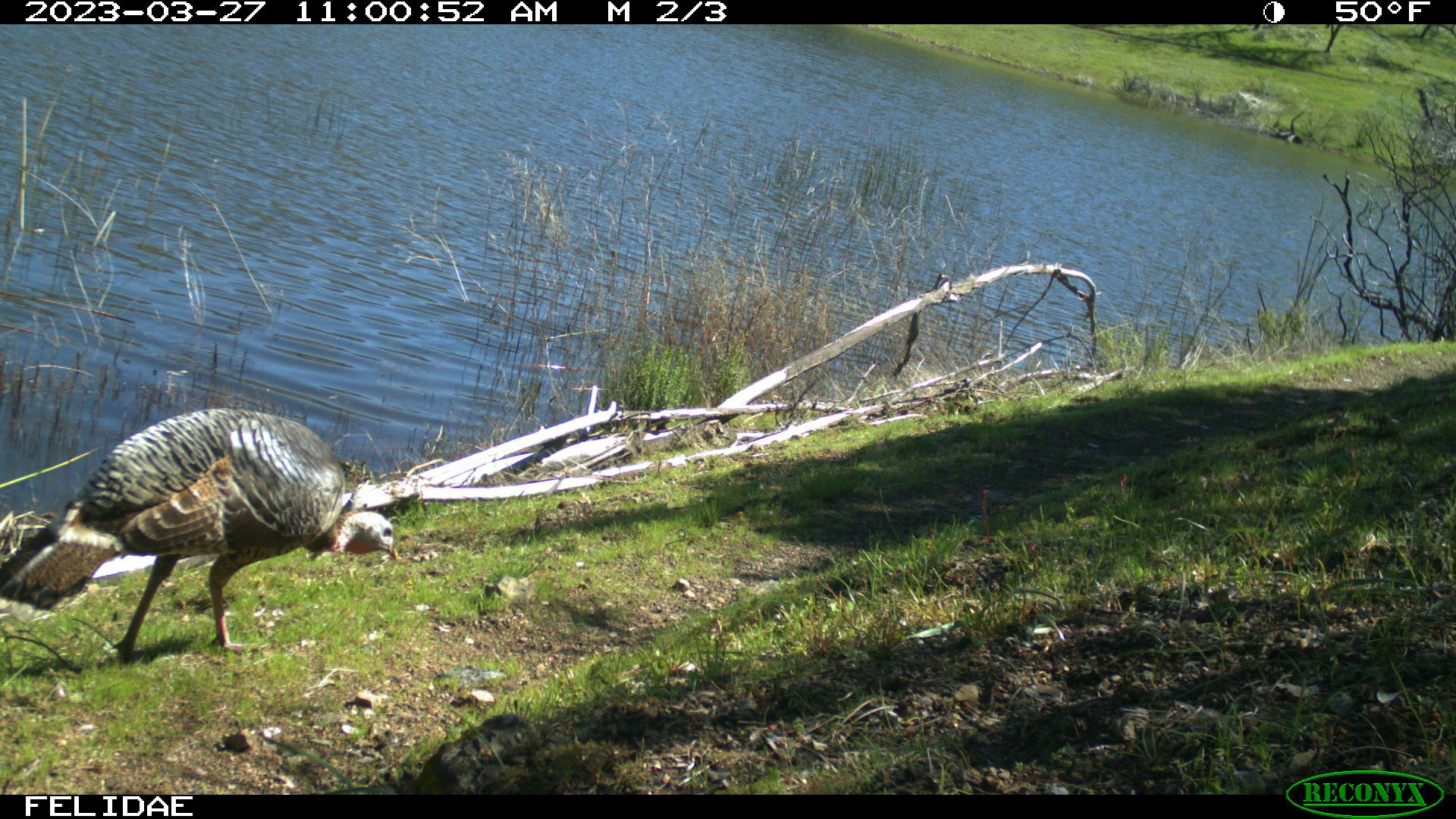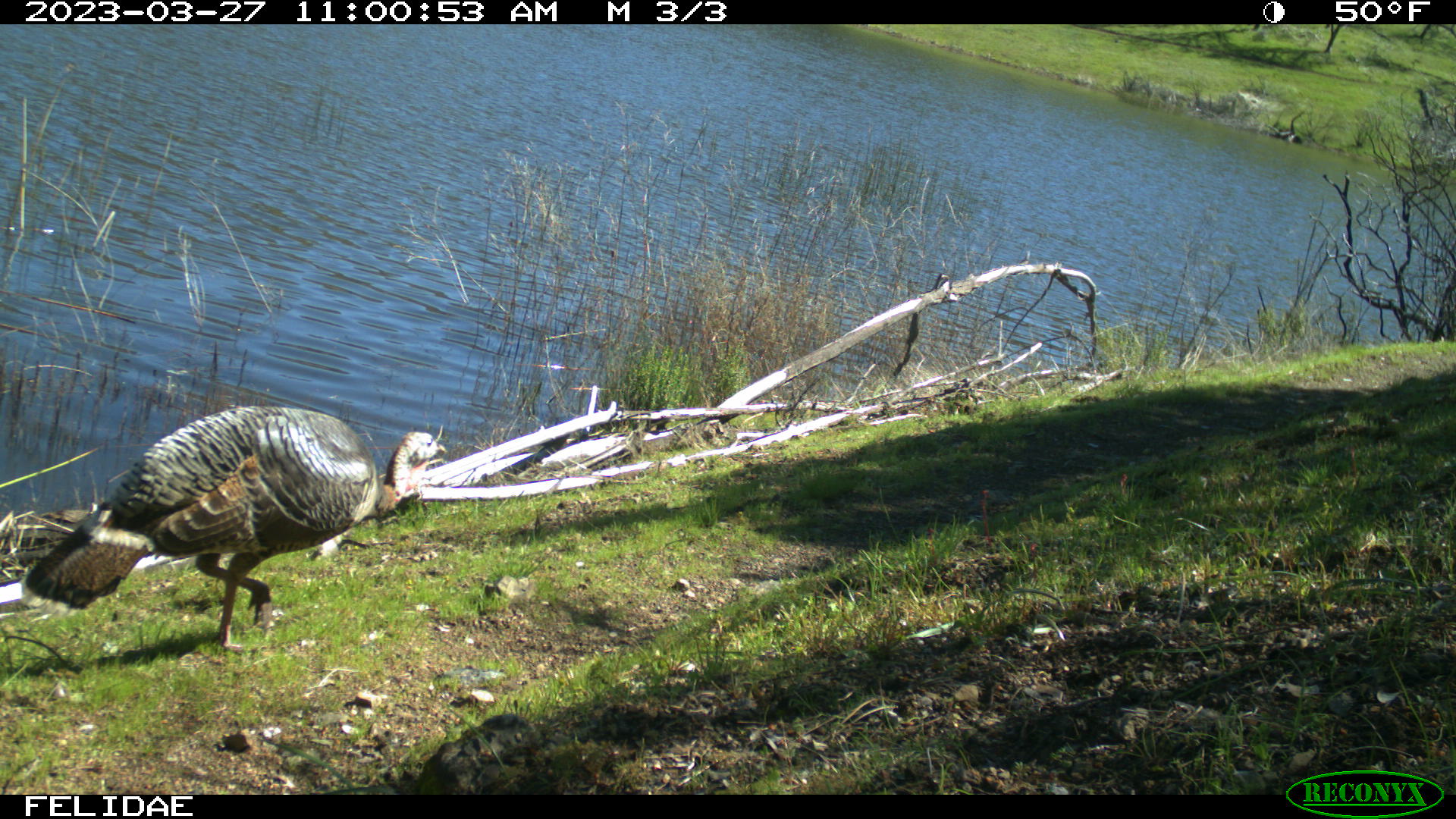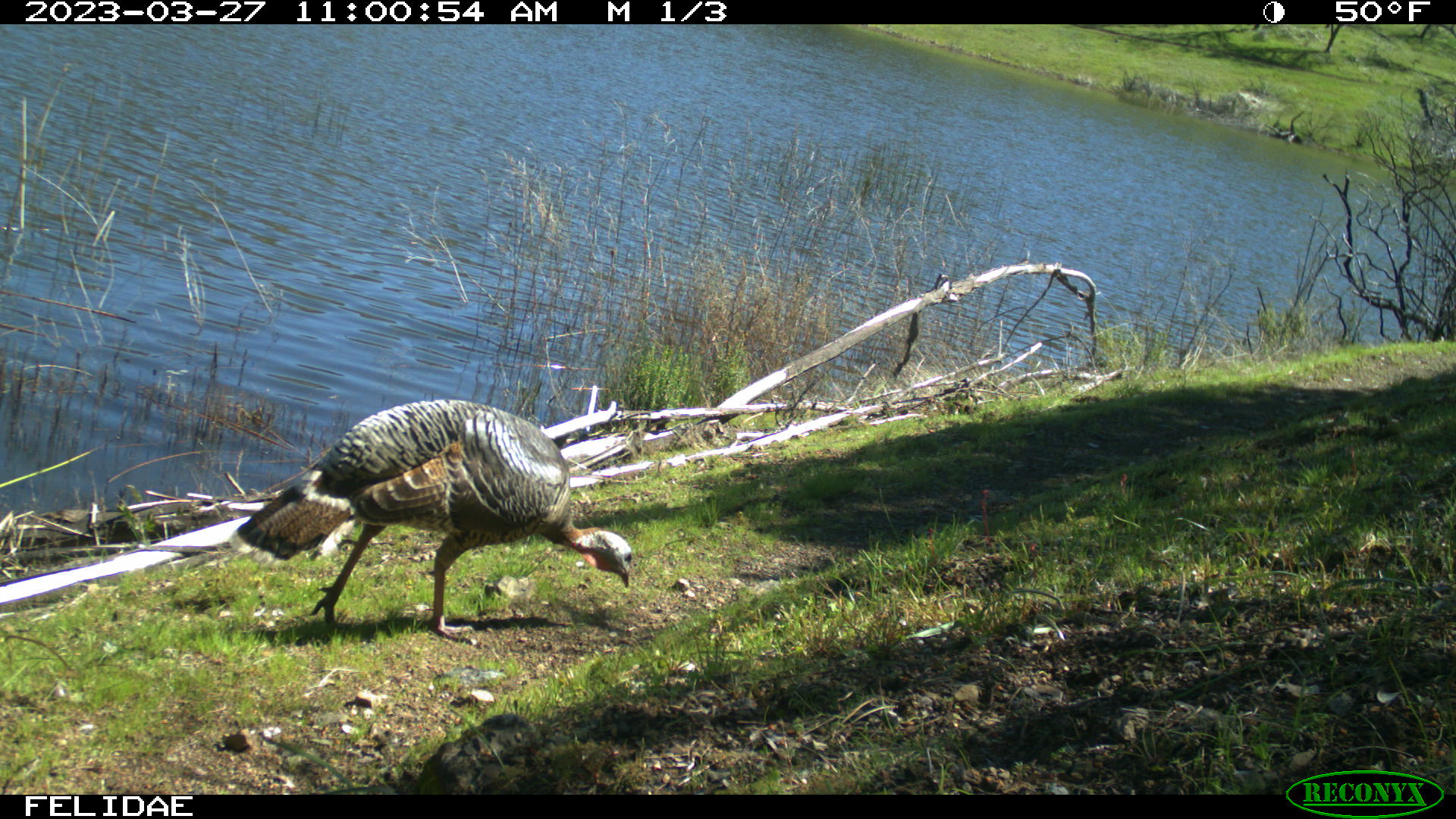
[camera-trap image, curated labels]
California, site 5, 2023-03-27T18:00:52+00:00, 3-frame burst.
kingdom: Animalia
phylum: Chordata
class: Aves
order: Galliformes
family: Phasianidae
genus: Meleagris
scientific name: Meleagris gallopavo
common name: turkey